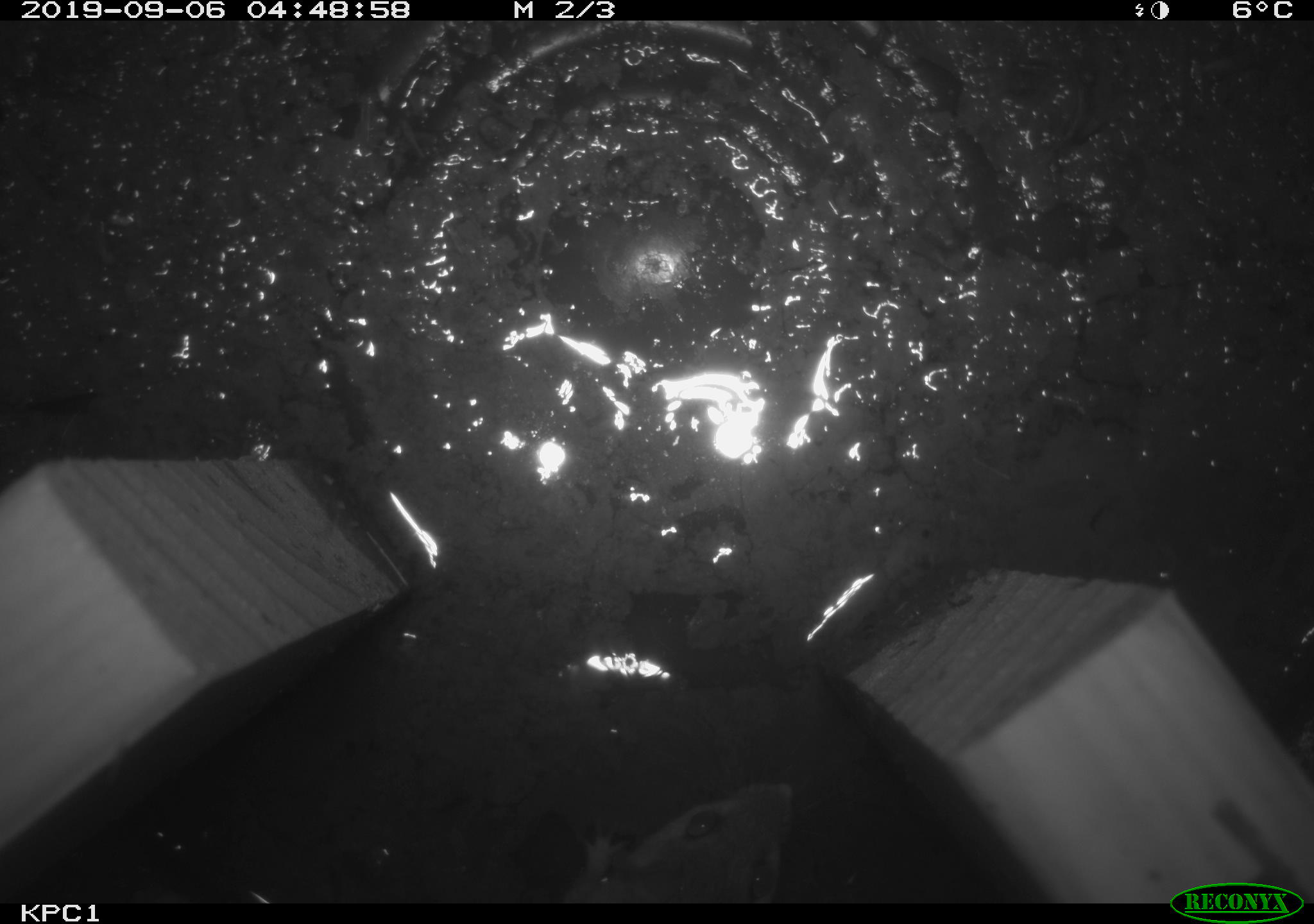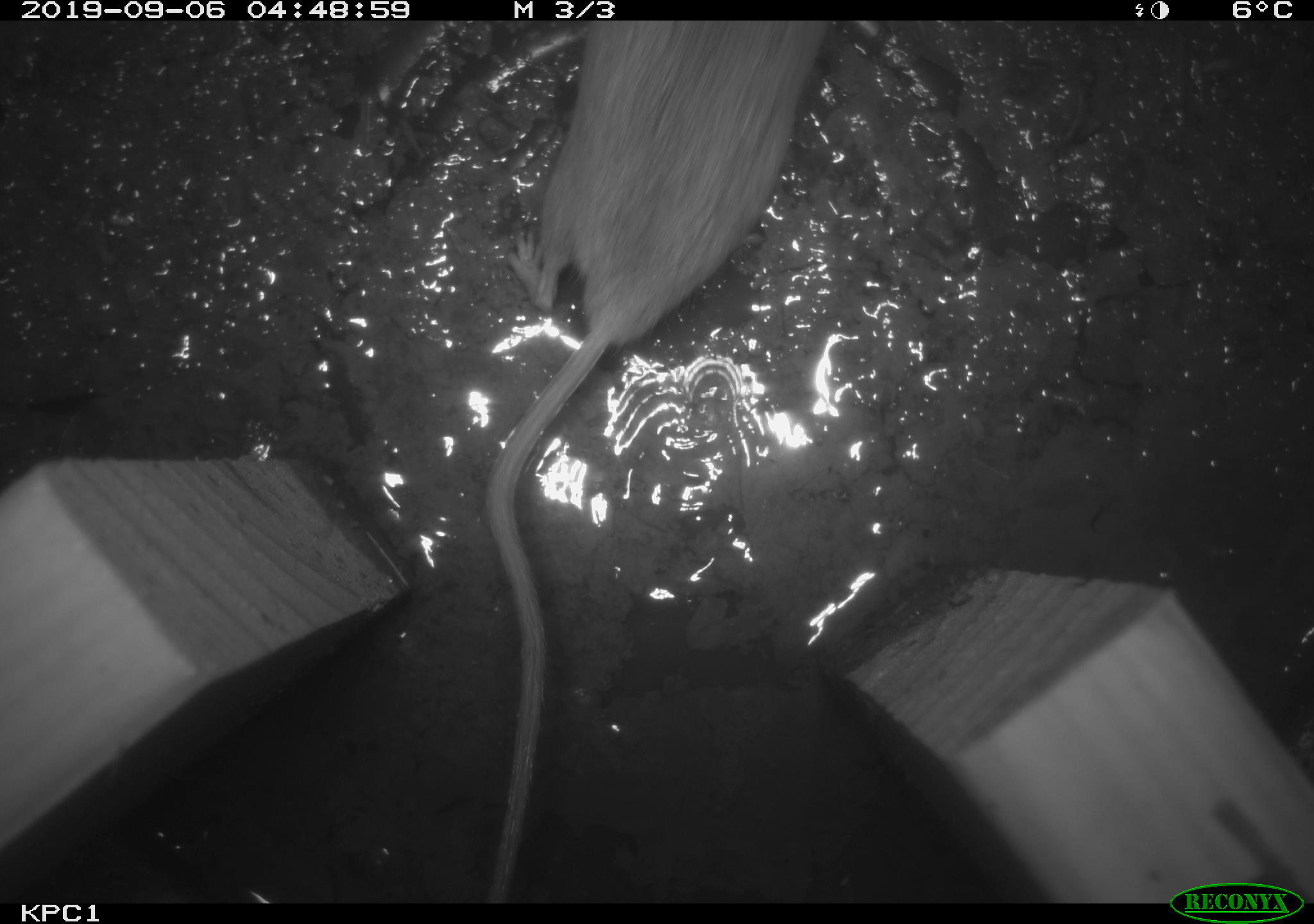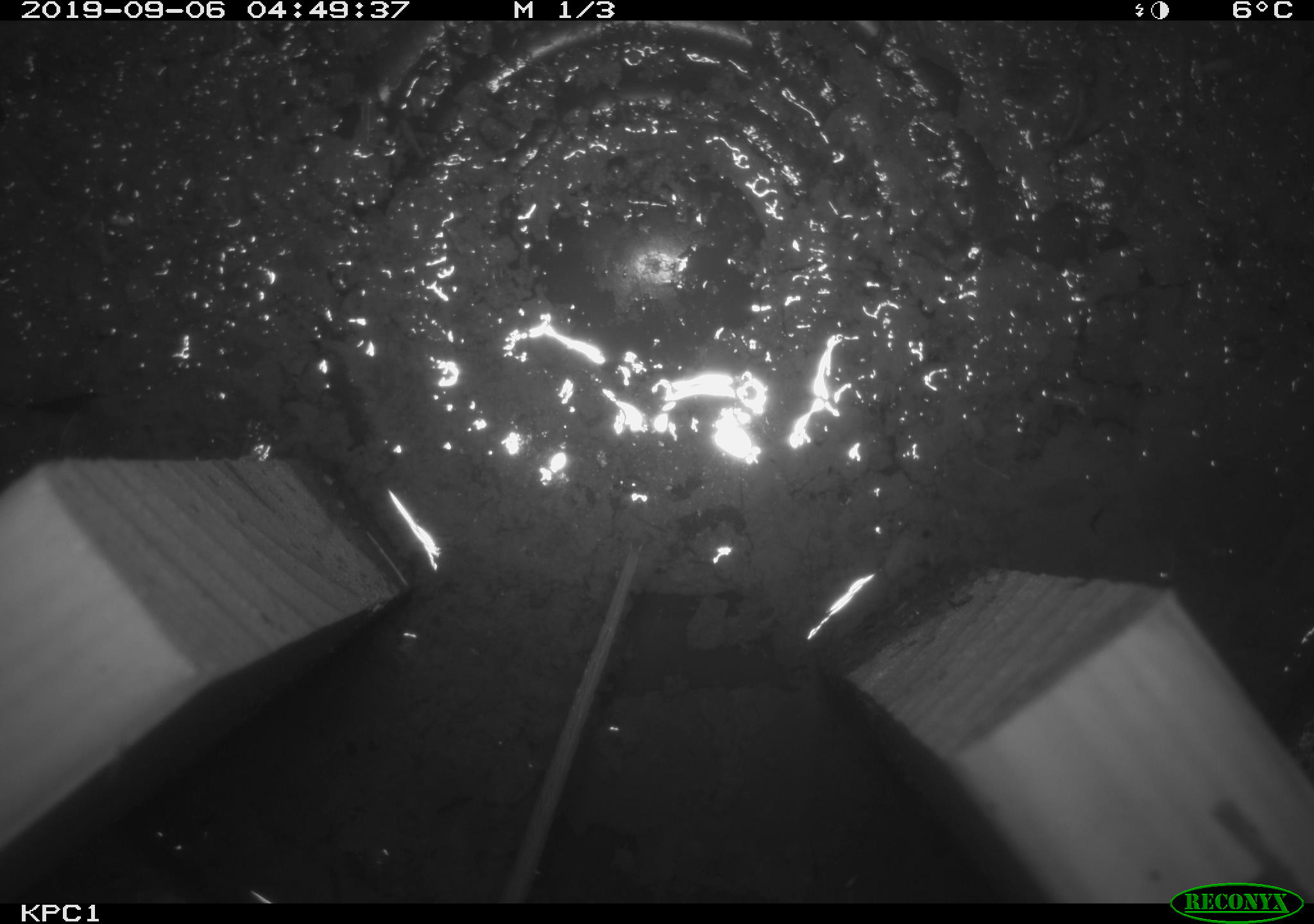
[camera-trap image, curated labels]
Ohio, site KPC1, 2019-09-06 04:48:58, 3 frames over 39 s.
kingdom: Animalia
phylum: Chordata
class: Mammalia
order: Rodentia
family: Cricetidae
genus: Peromyscus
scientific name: Peromyscus leucopus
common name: white-footed mouse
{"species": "white-footed mouse (Peromyscus leucopus)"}